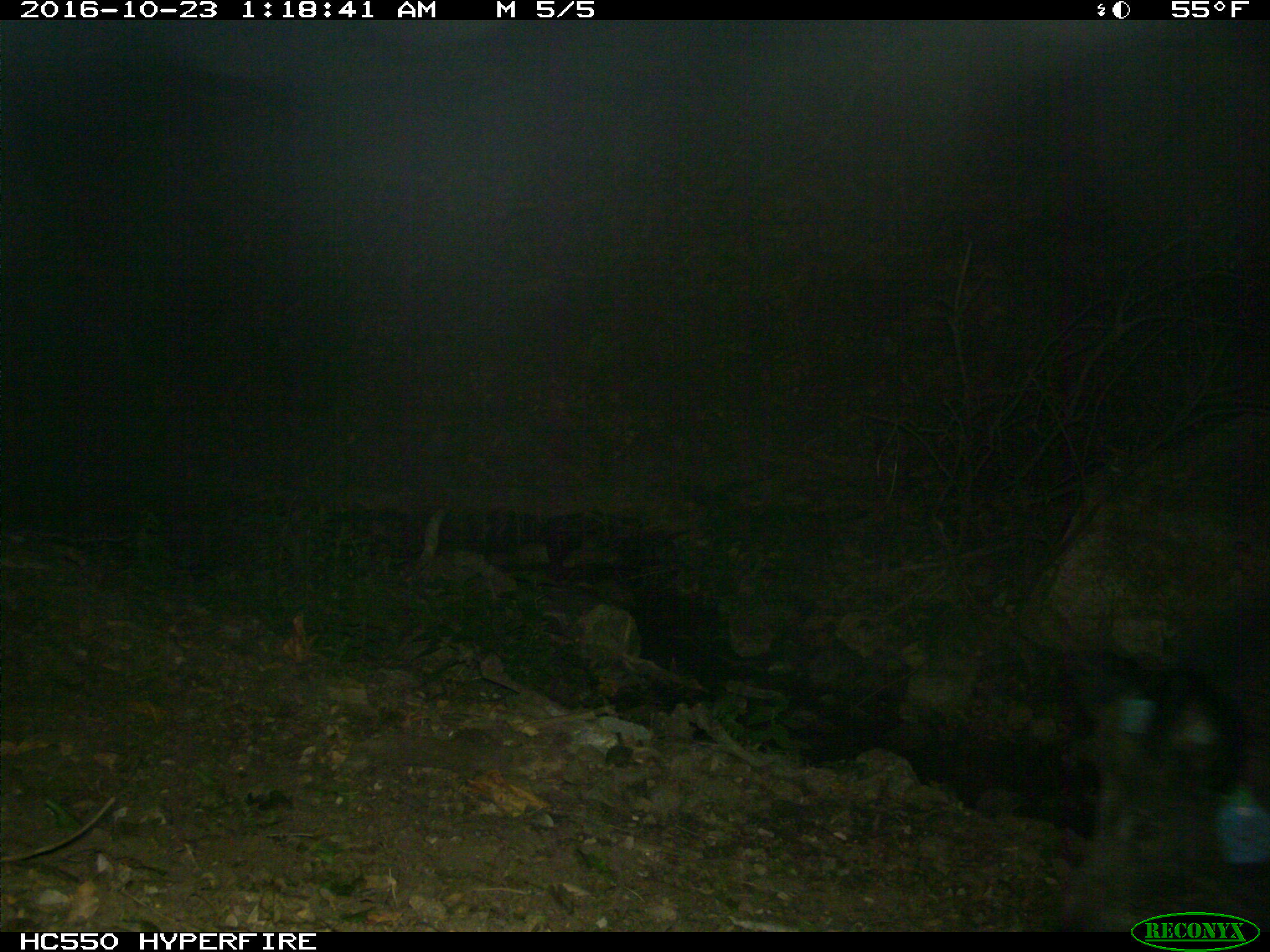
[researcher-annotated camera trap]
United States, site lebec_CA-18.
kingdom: Animalia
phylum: Chordata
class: Mammalia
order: Artiodactyla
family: Suidae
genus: Sus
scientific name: Sus scrofa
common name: wild boar